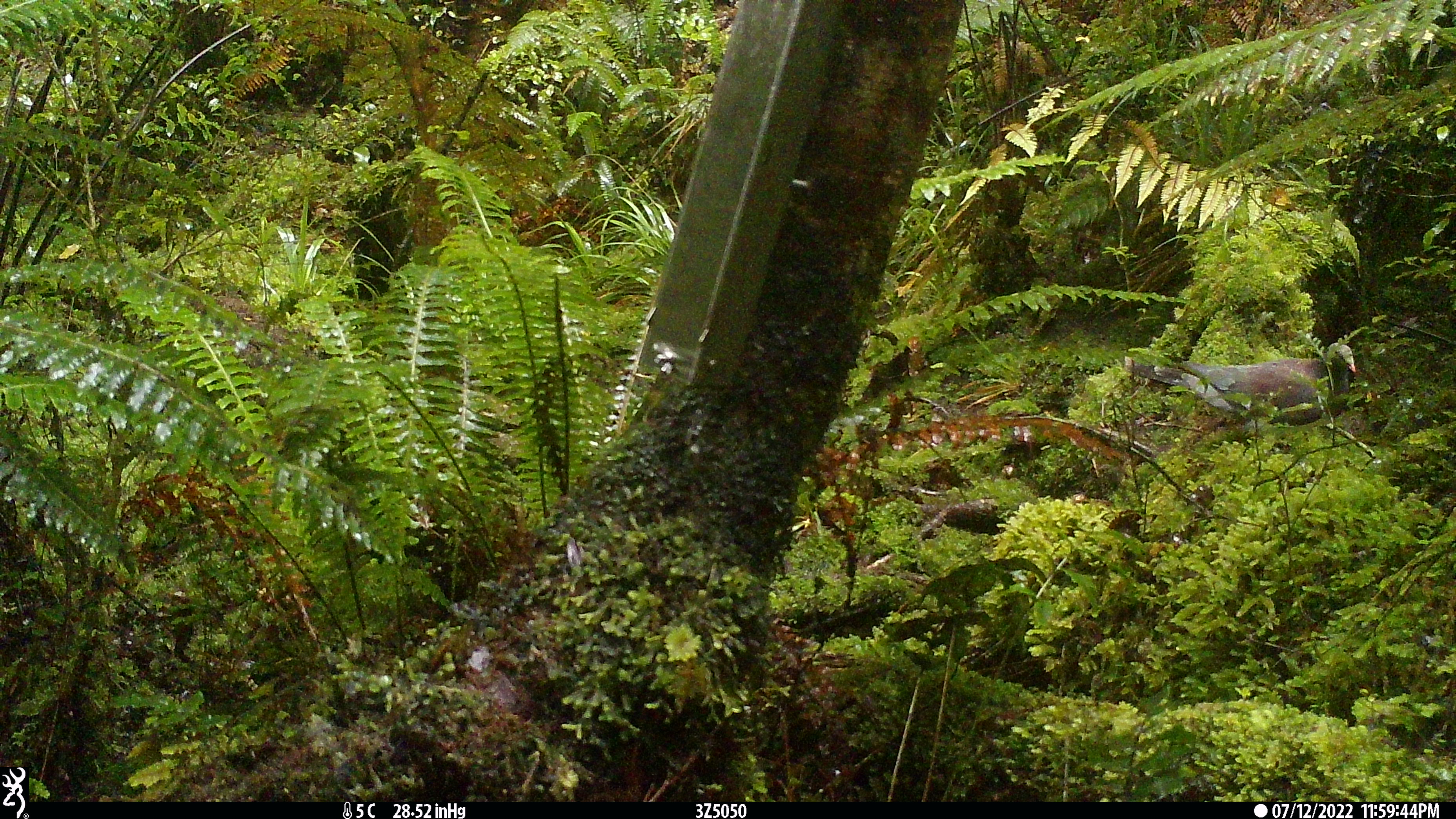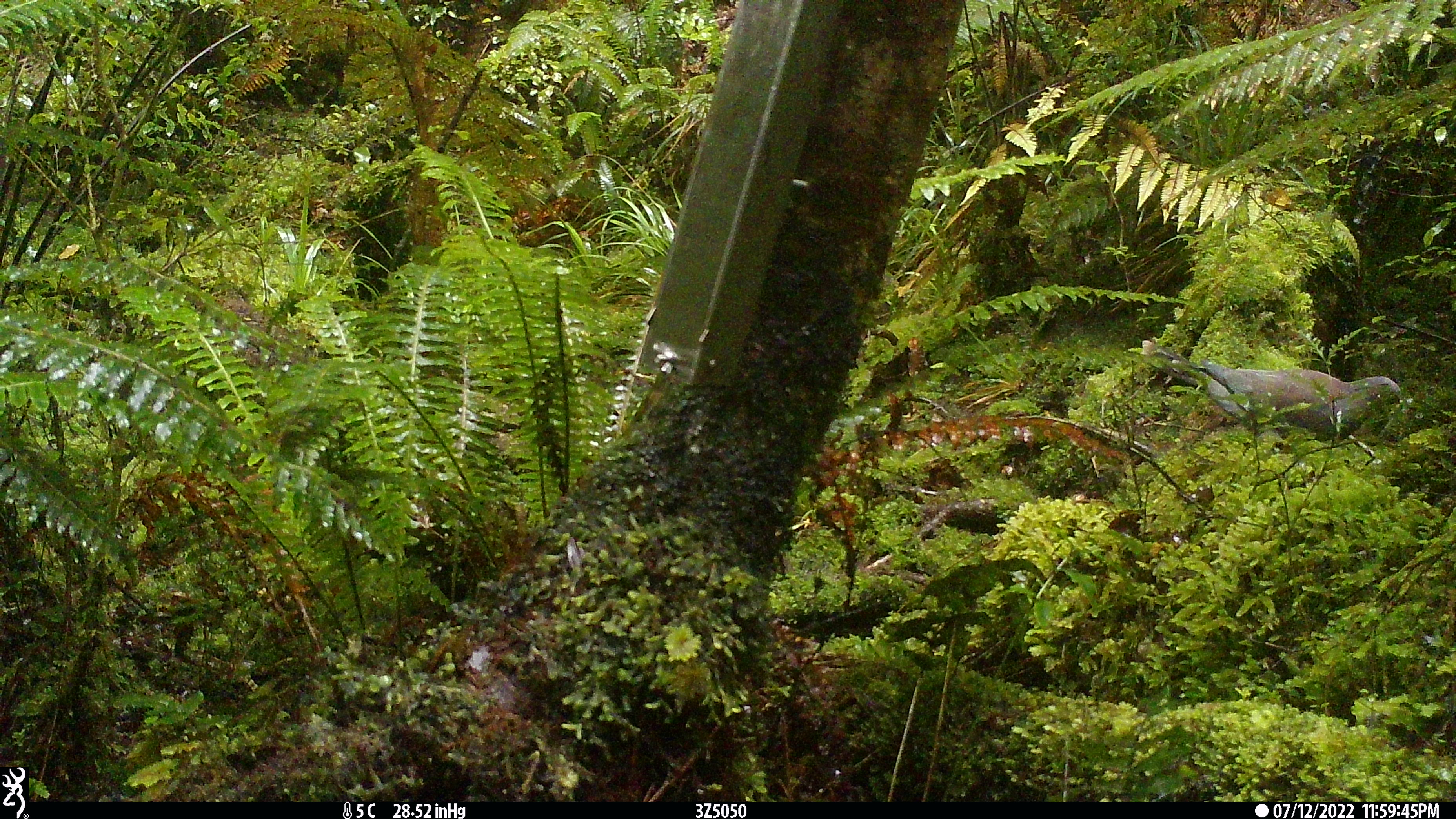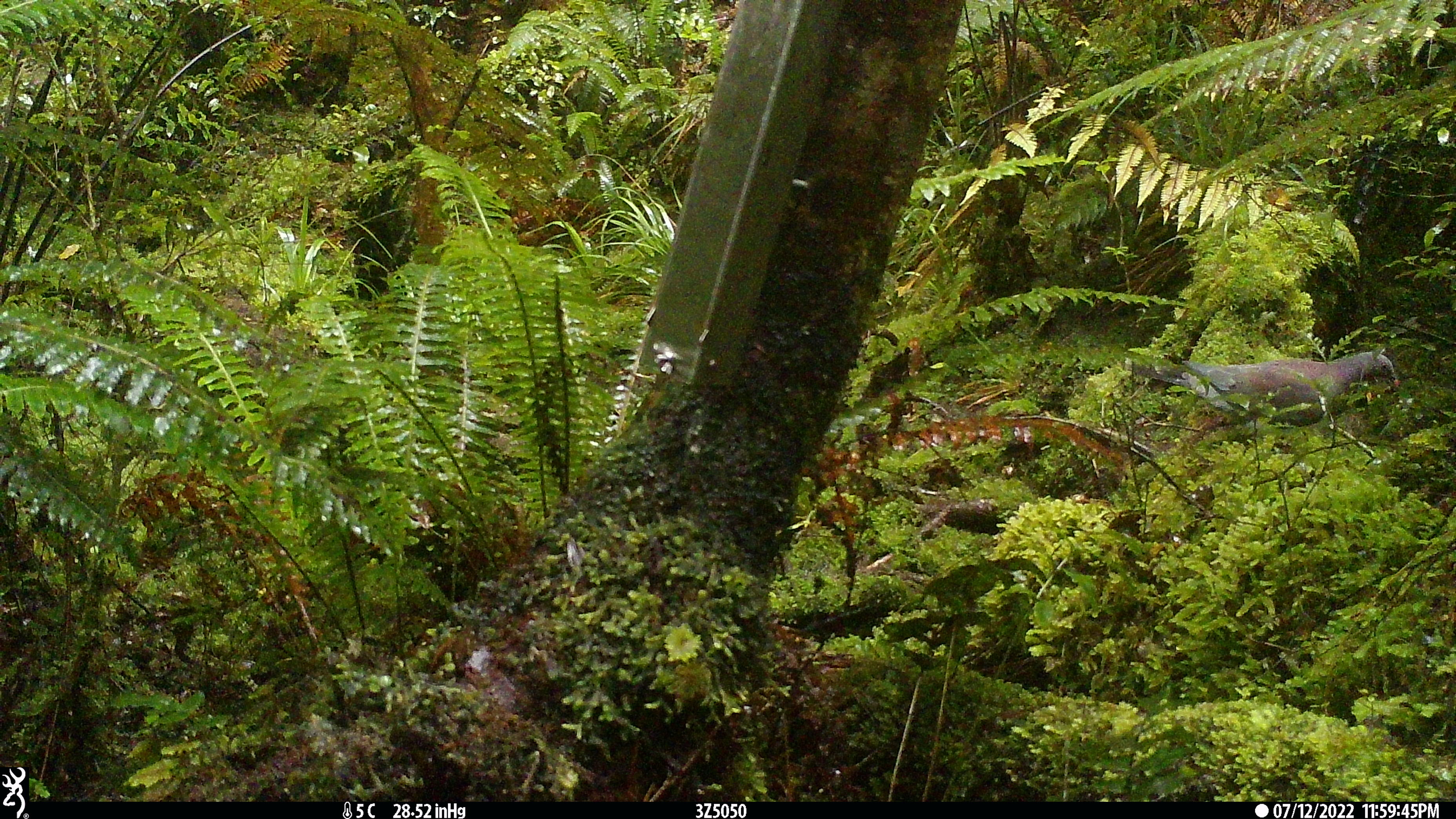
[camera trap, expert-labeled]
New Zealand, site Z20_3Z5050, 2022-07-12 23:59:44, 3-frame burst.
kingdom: Animalia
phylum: Chordata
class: Aves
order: Columbiformes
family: Columbidae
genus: Hemiphaga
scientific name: Hemiphaga novaeseelandiae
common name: new zealand pigeon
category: kereru